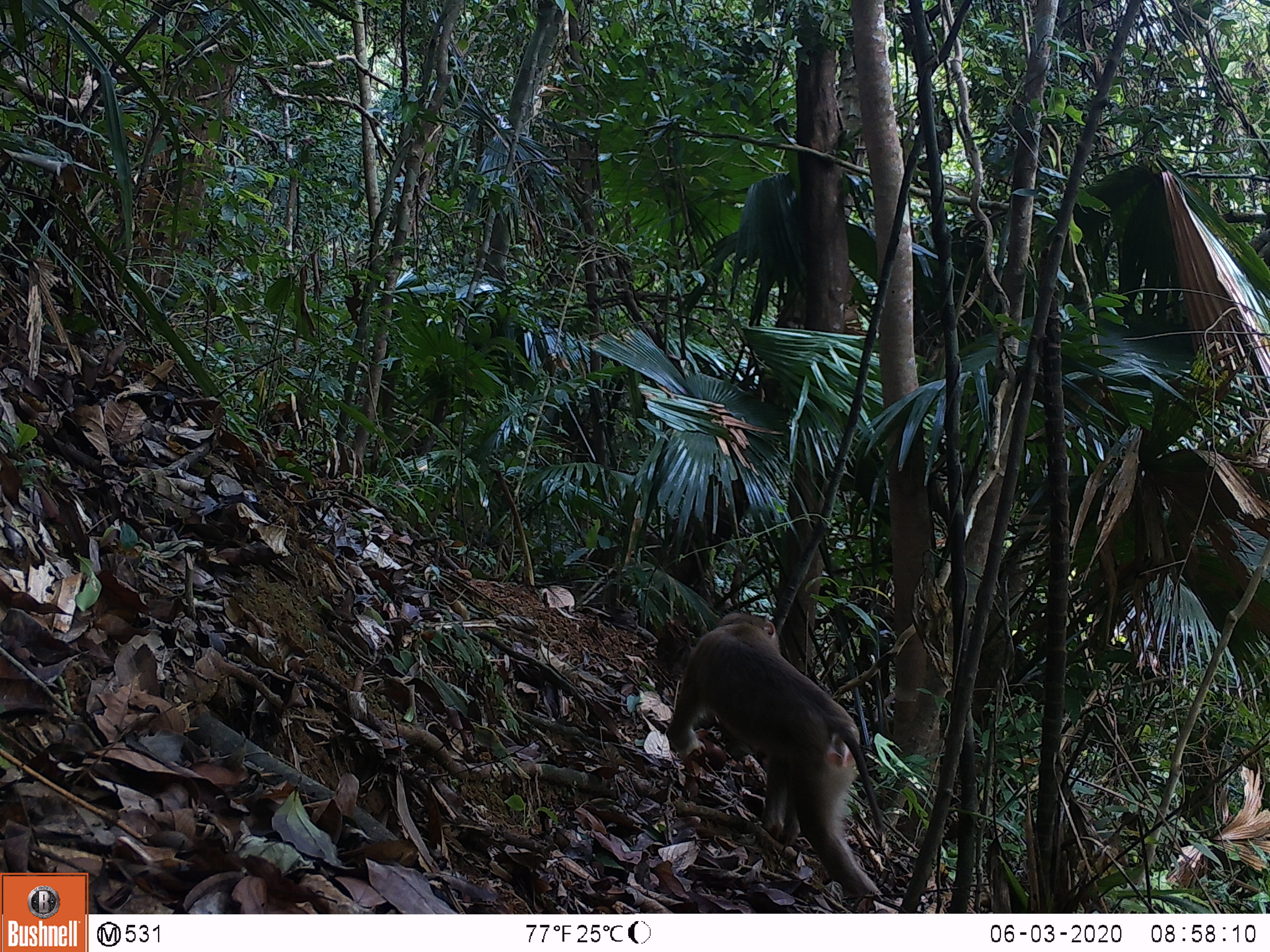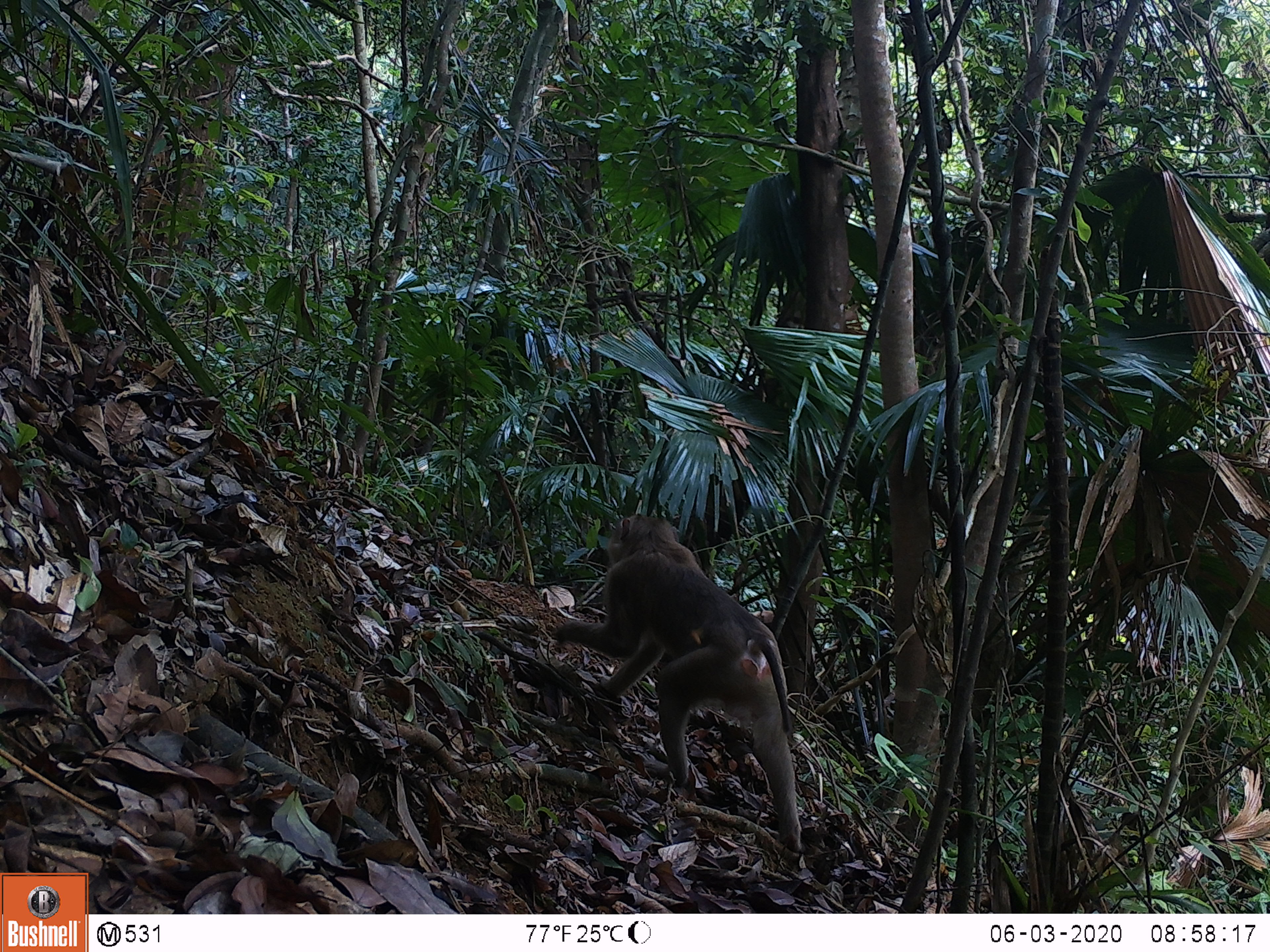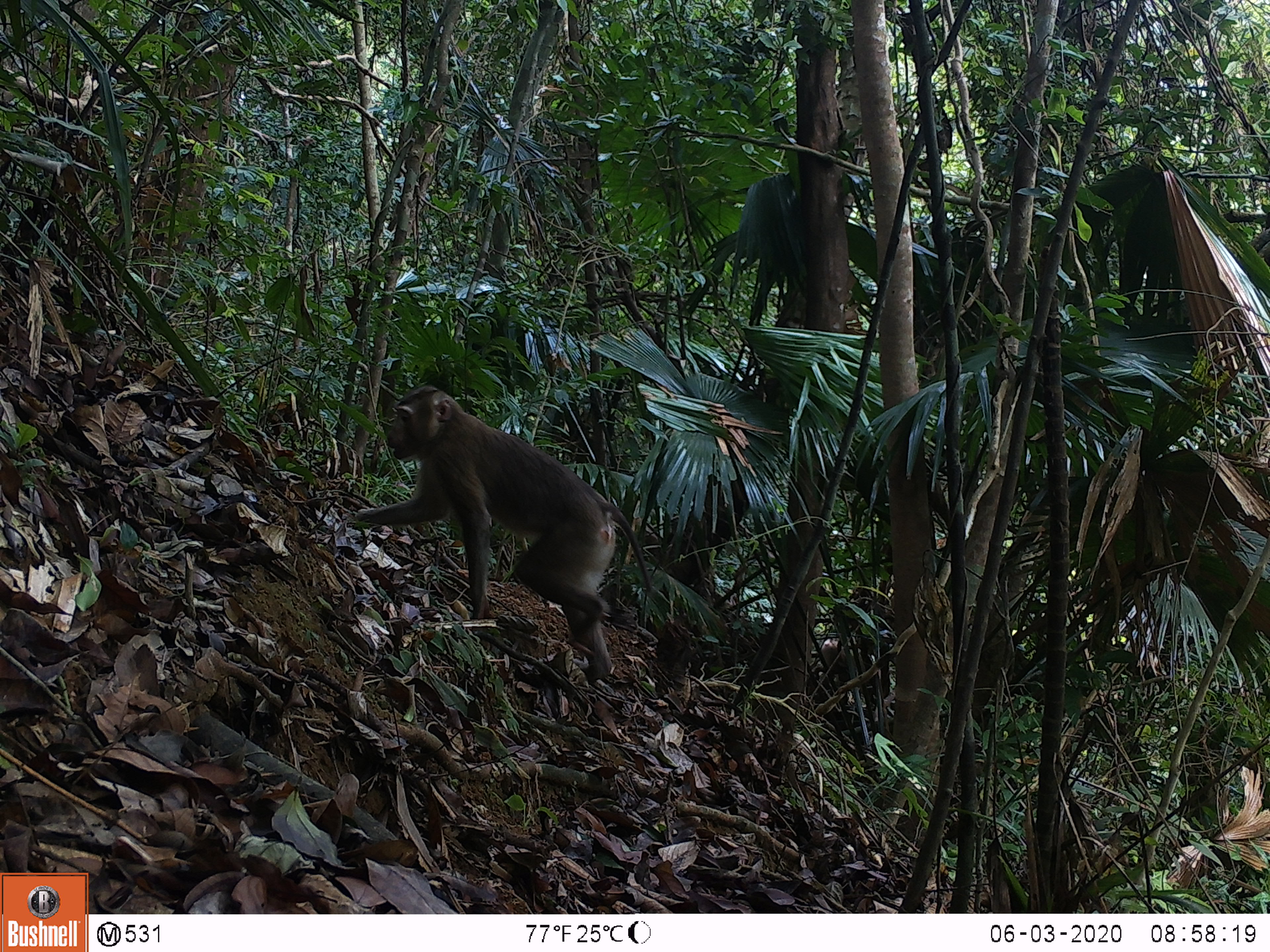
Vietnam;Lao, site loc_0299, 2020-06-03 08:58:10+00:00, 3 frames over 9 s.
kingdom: Animalia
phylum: Chordata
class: Mammalia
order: Primates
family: Cercopithecidae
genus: Macaca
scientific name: Macaca nemestrina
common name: pig-tailed macaque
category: pig tailed macaque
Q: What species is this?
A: Pig tailed macaque (pig-tailed macaque) (Macaca nemestrina).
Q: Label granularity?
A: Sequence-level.